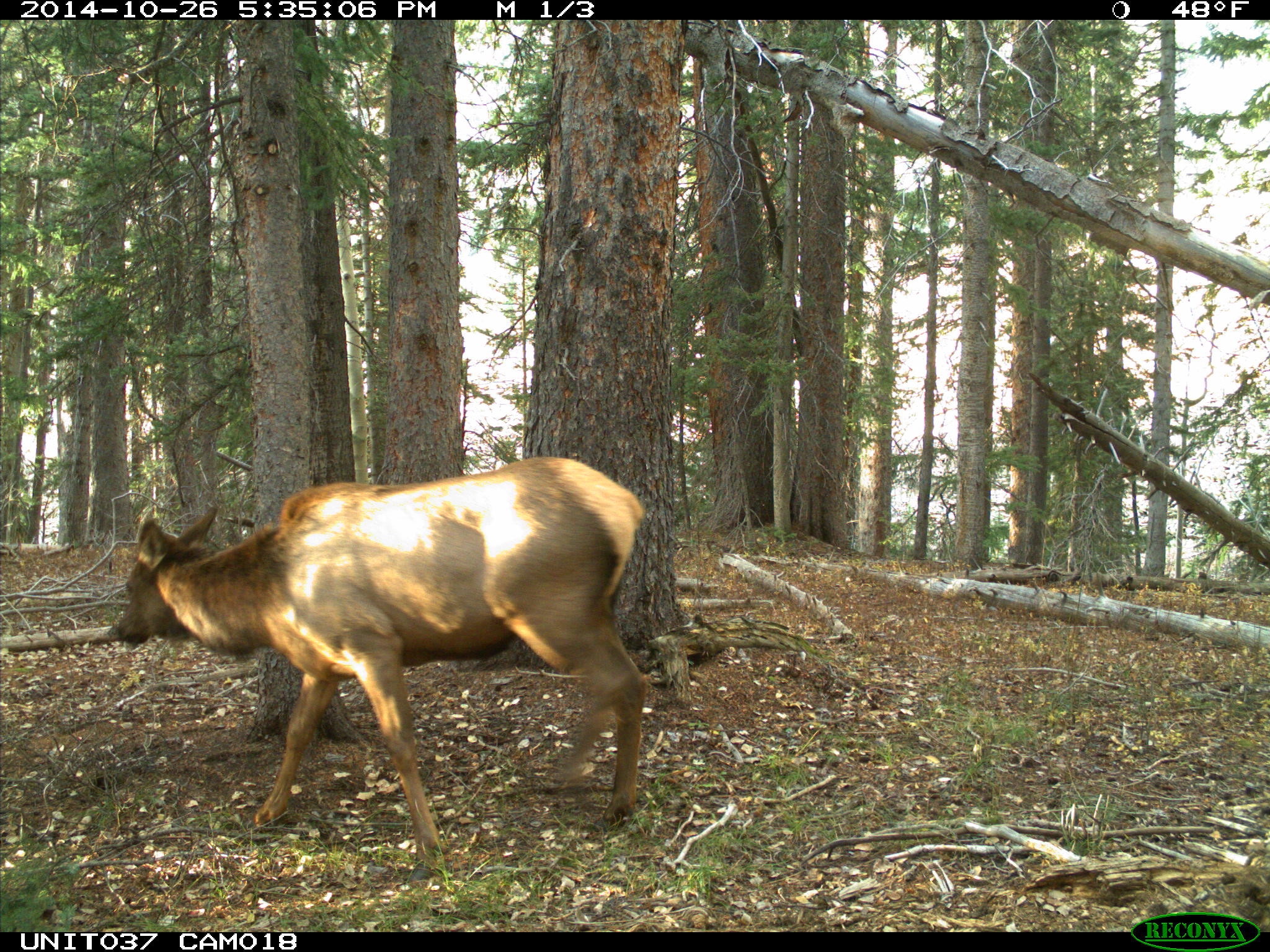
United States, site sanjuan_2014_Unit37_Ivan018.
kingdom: Animalia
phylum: Chordata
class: Mammalia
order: Artiodactyla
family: Cervidae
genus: Cervus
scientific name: Cervus elaphus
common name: red deer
Cervus elaphus (red deer).